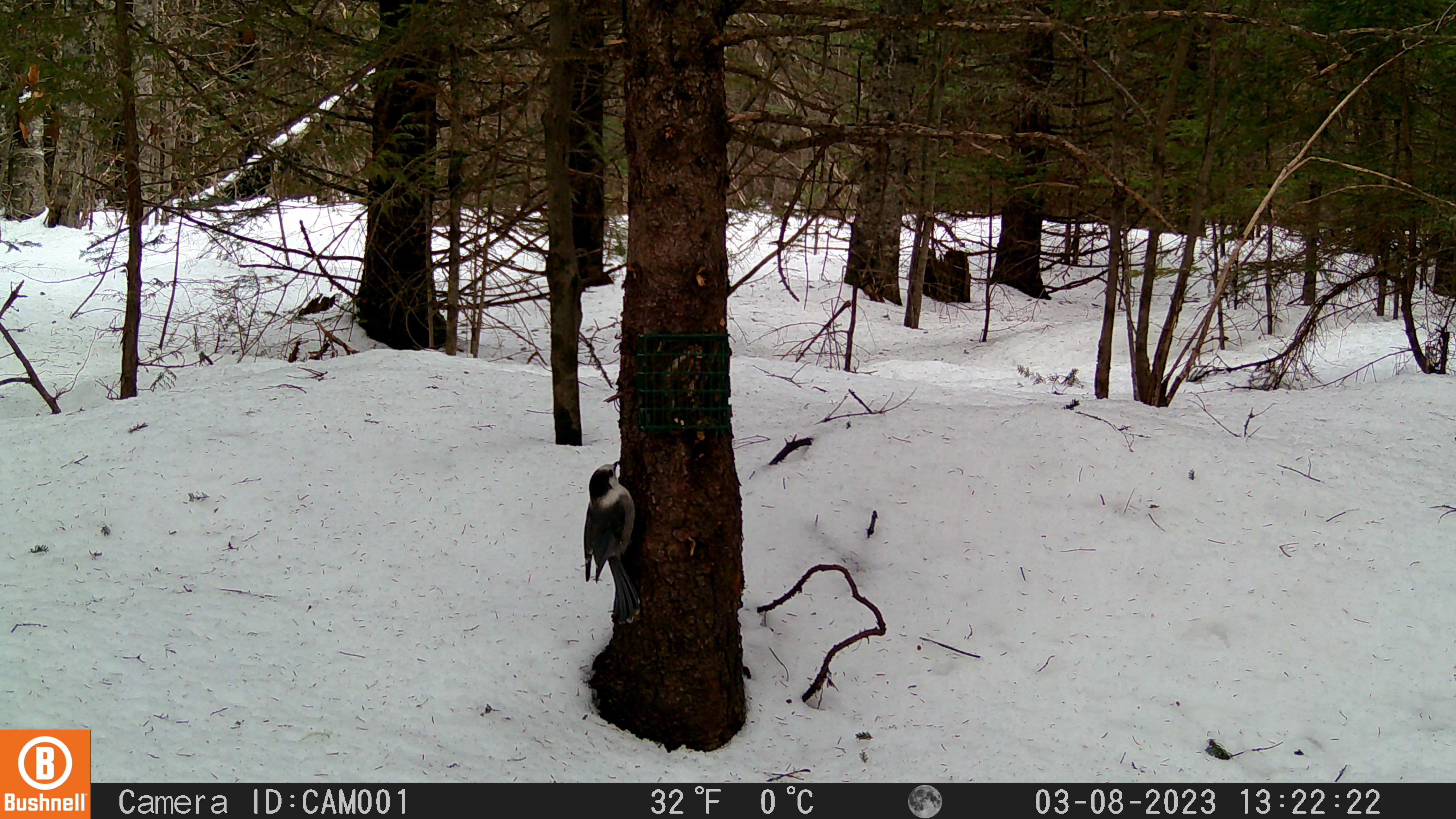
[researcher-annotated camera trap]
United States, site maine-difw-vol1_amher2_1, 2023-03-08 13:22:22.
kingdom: Animalia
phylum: Chordata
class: Aves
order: Passeriformes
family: Corvidae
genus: Perisoreus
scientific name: Perisoreus canadensis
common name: canada jay